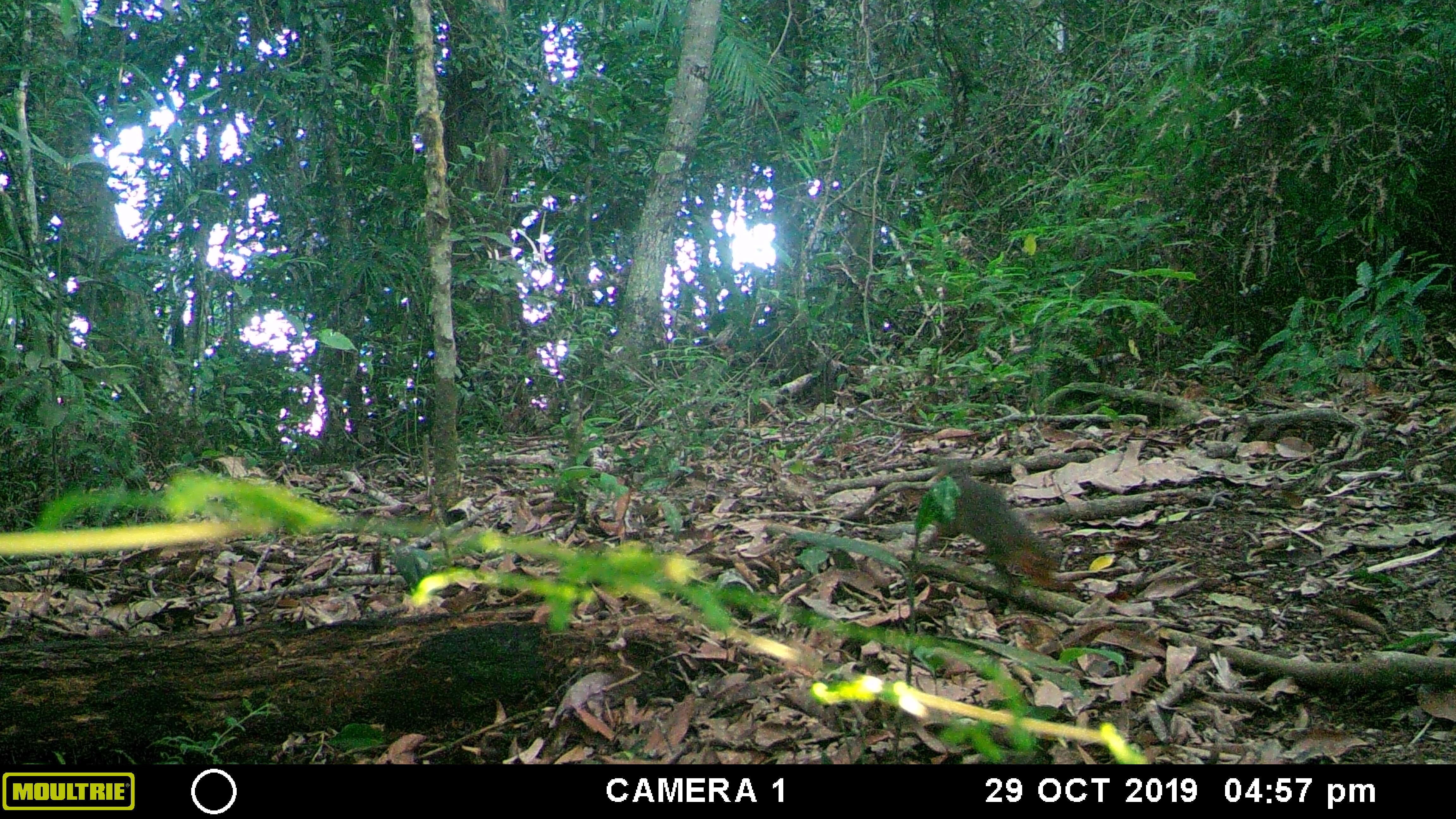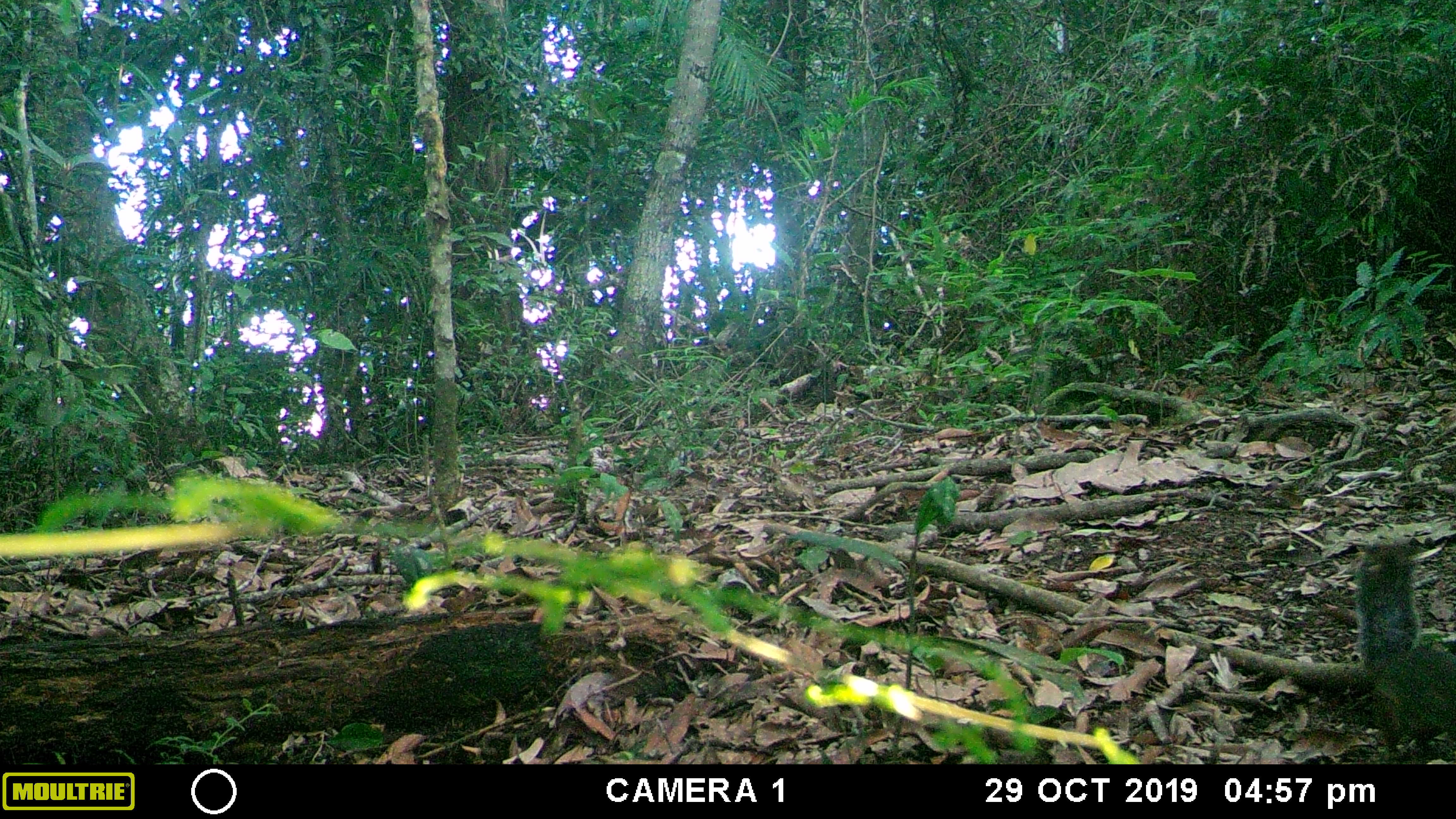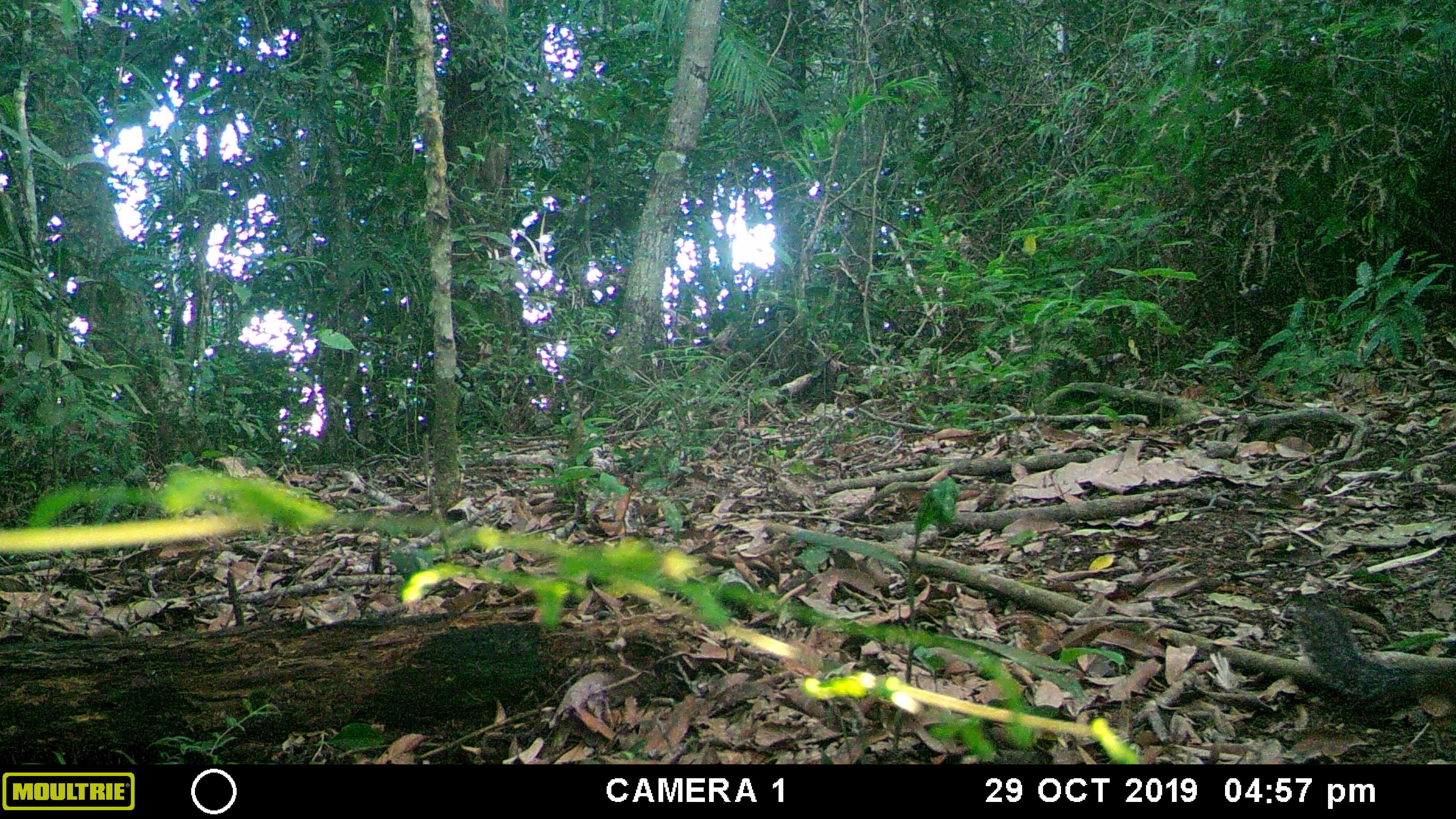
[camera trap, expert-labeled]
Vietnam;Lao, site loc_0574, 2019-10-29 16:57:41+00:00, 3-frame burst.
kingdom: Animalia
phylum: Chordata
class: Mammalia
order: Rodentia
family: Sciuridae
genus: Dremomys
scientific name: Dremomys rufigenis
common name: red-cheeked squirrel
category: red cheeked squirrel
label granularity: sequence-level